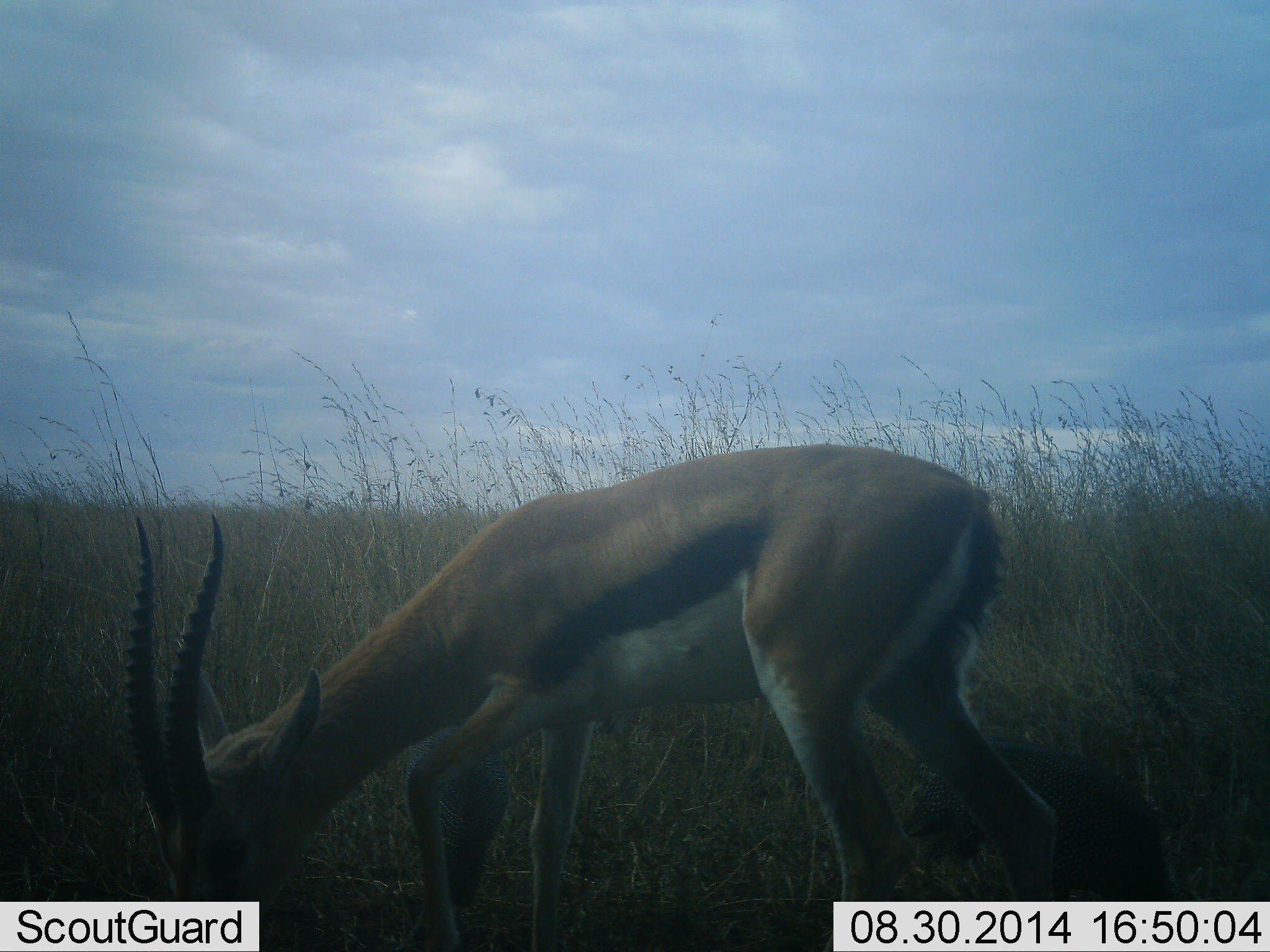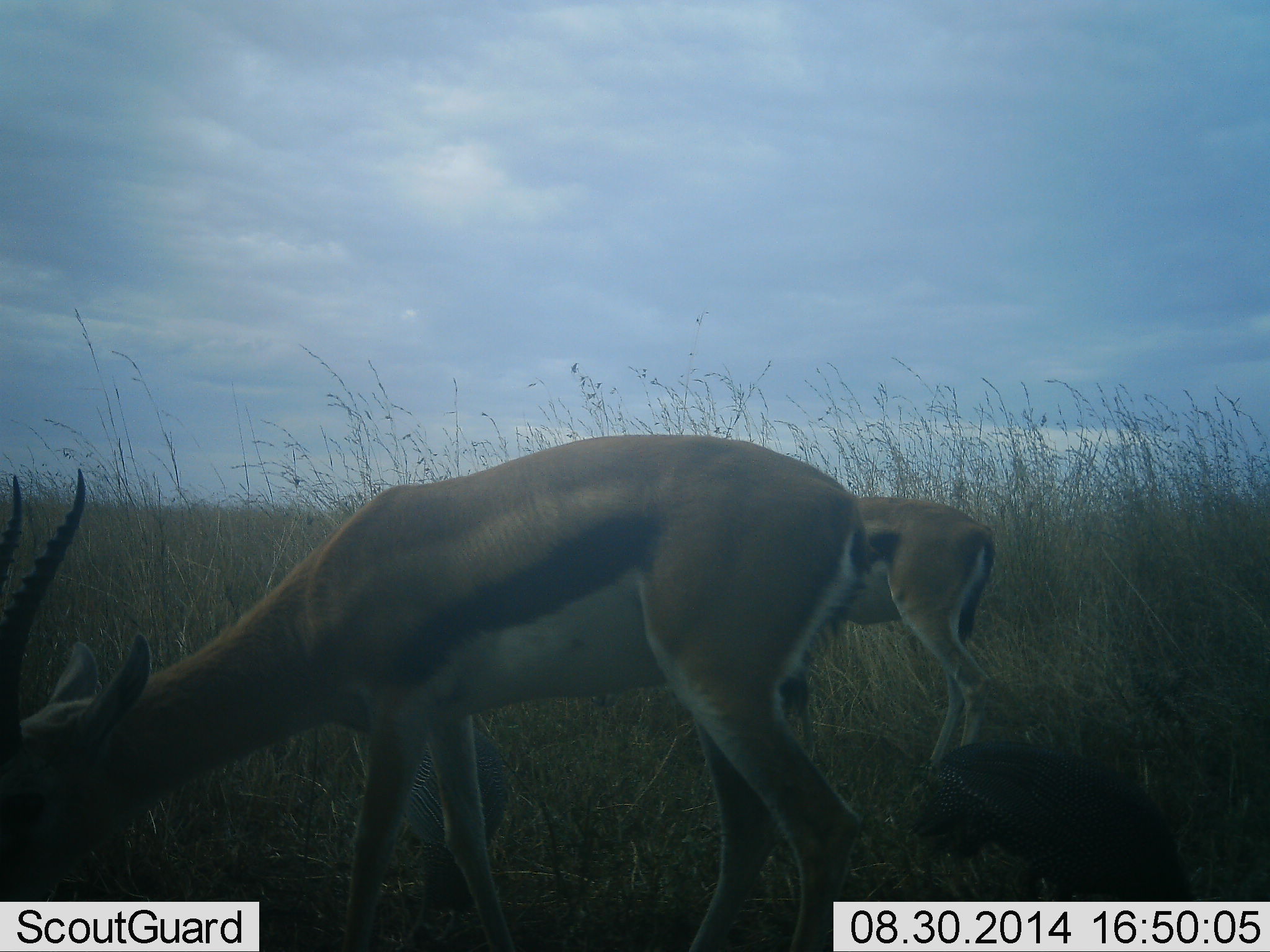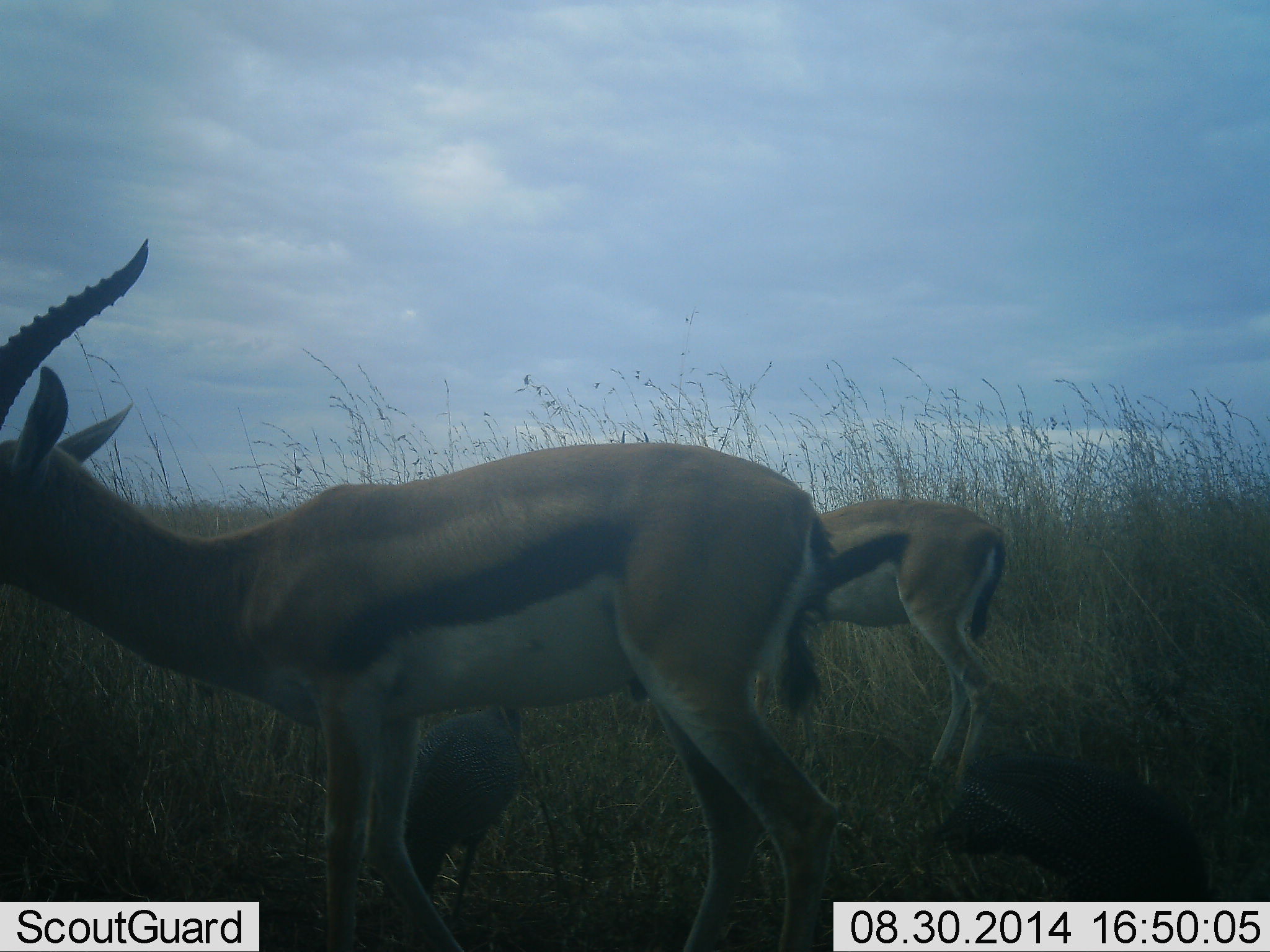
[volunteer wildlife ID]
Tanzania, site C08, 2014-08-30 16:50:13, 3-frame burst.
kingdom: Animalia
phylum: Chordata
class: Mammalia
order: Artiodactyla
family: Bovidae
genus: Eudorcas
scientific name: Eudorcas thomsonii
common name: thomson's gazelle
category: gazellethomsons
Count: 2.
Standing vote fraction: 35%.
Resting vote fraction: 0%.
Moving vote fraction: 6%.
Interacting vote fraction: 0%.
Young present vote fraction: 6%.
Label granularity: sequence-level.